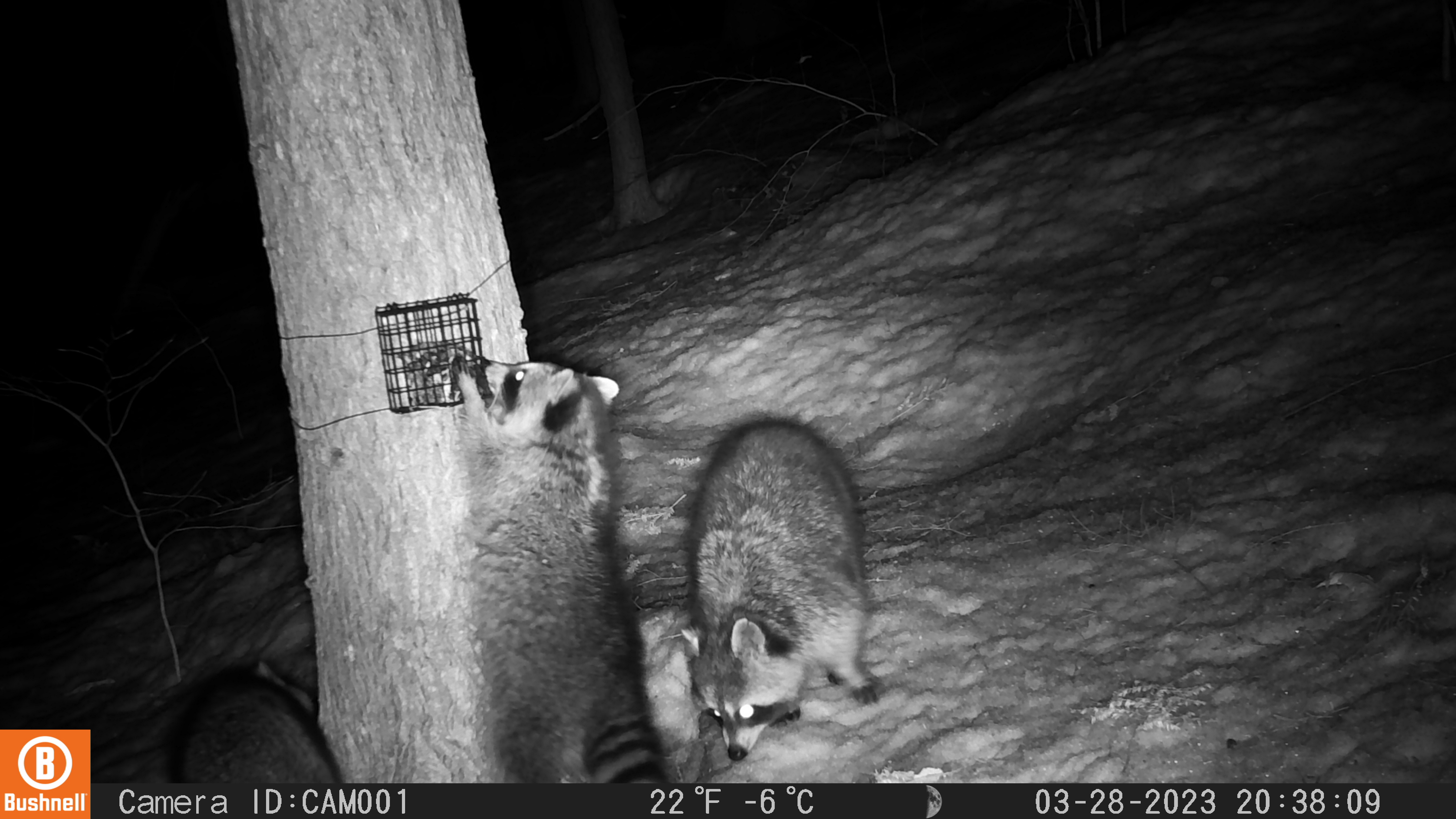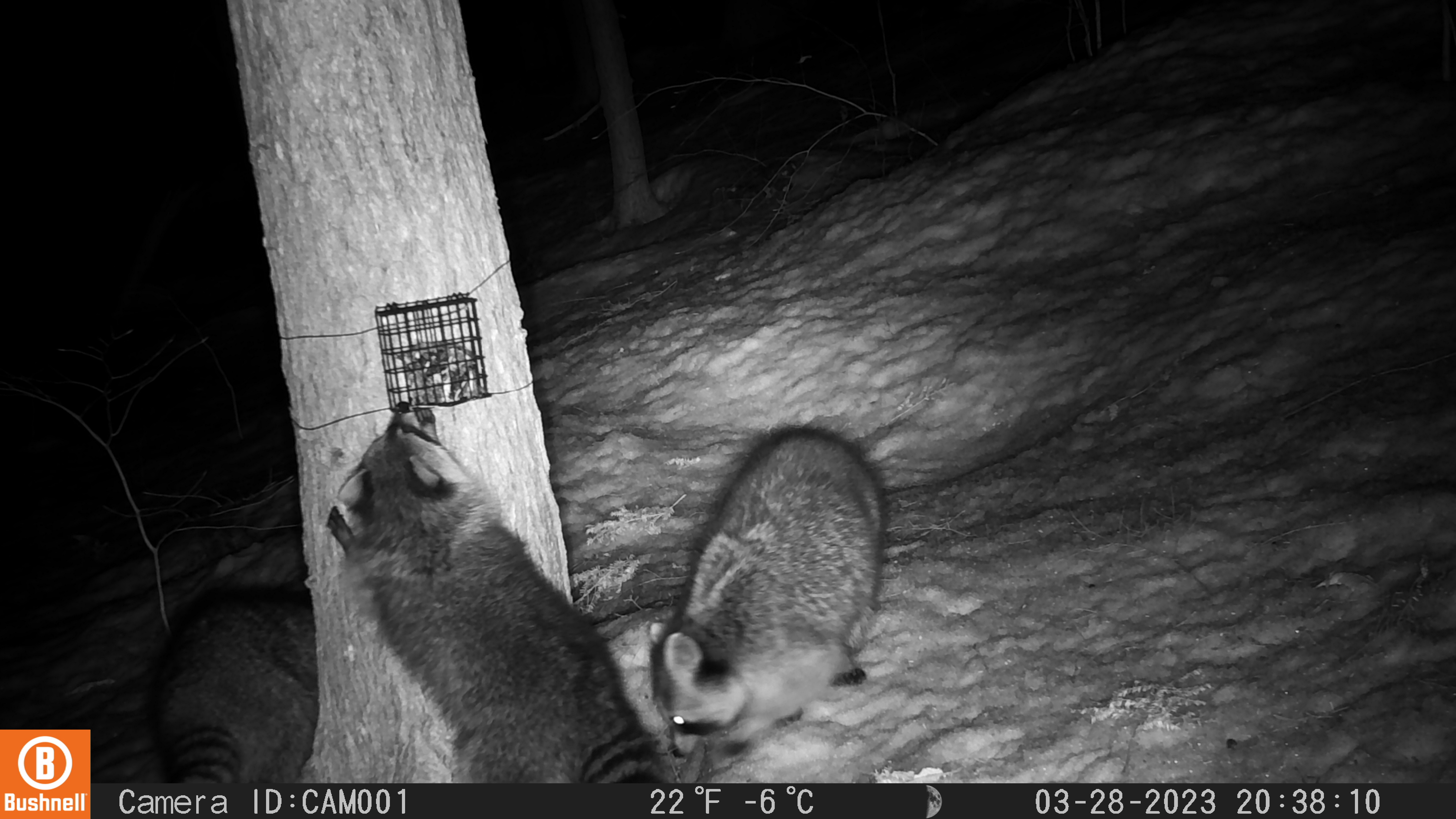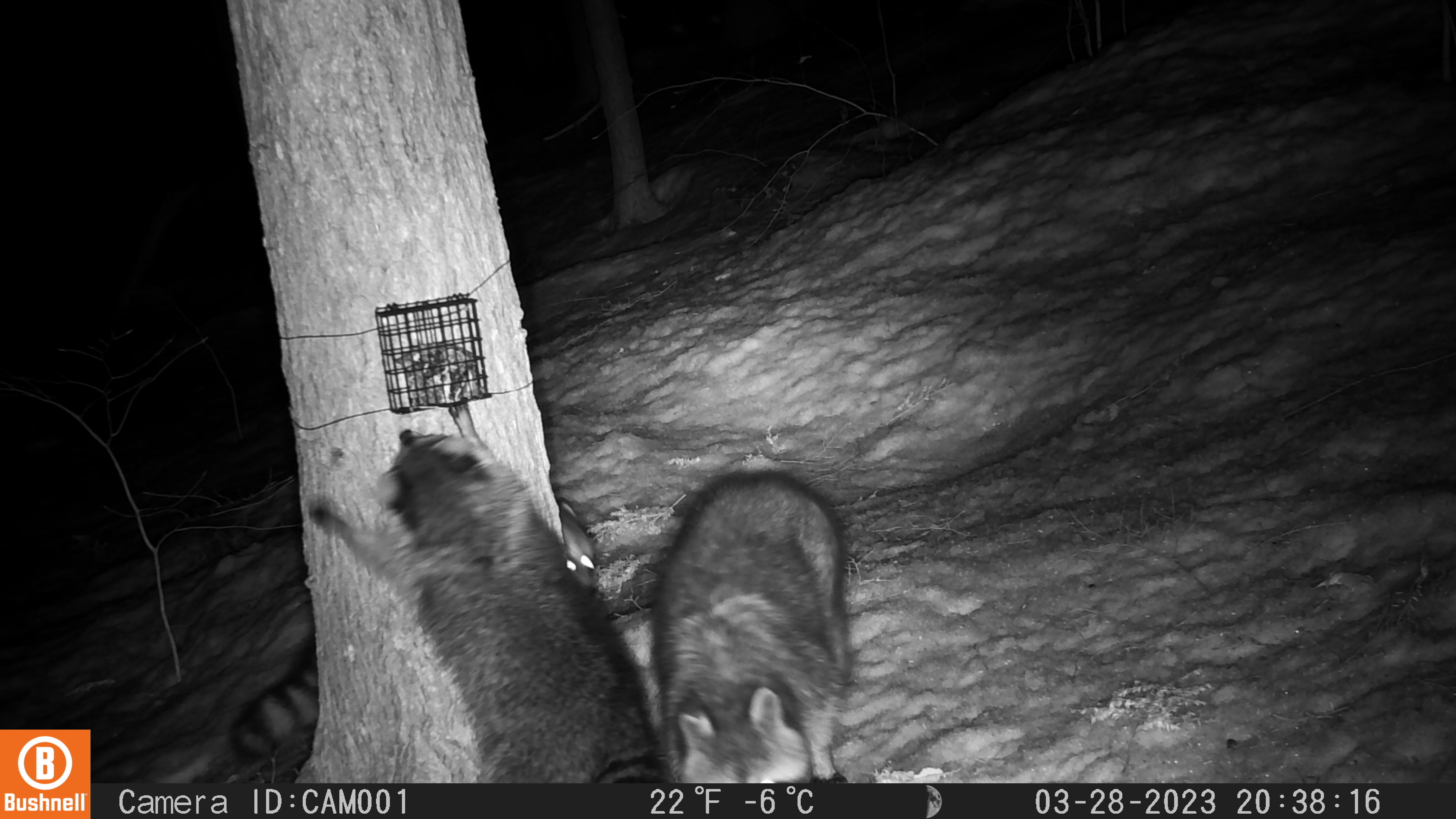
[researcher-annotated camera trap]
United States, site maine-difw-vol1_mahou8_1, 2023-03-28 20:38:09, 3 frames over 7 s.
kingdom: Animalia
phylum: Chordata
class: Mammalia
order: Carnivora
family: Procyonidae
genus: Procyon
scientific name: Procyon lotor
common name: raccoon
Raccoon (Procyon lotor).